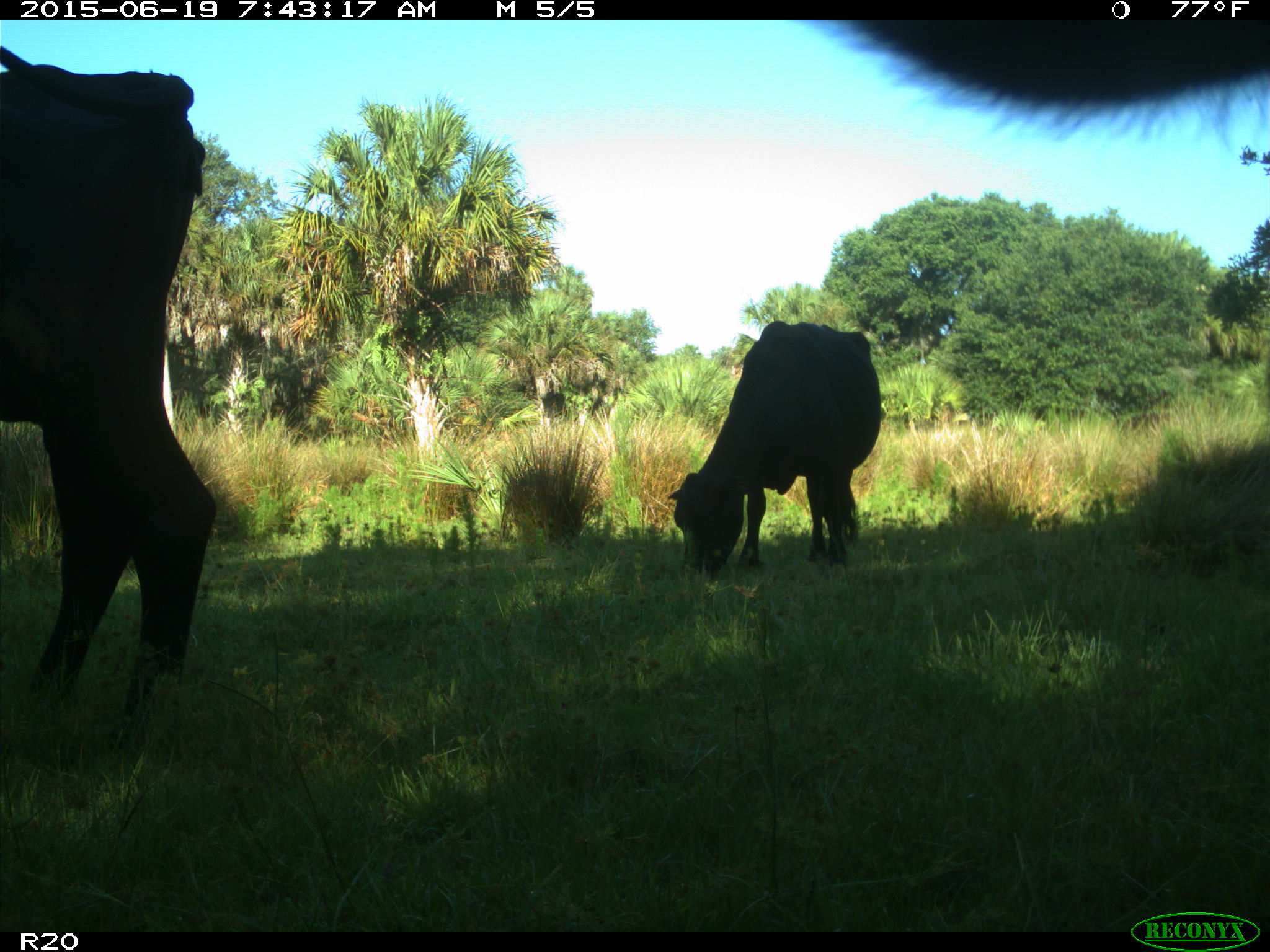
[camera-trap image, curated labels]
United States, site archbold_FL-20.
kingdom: Animalia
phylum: Chordata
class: Mammalia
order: Artiodactyla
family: Bovidae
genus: Bos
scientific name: Bos taurus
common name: domestic cow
Bos taurus (domestic cow).